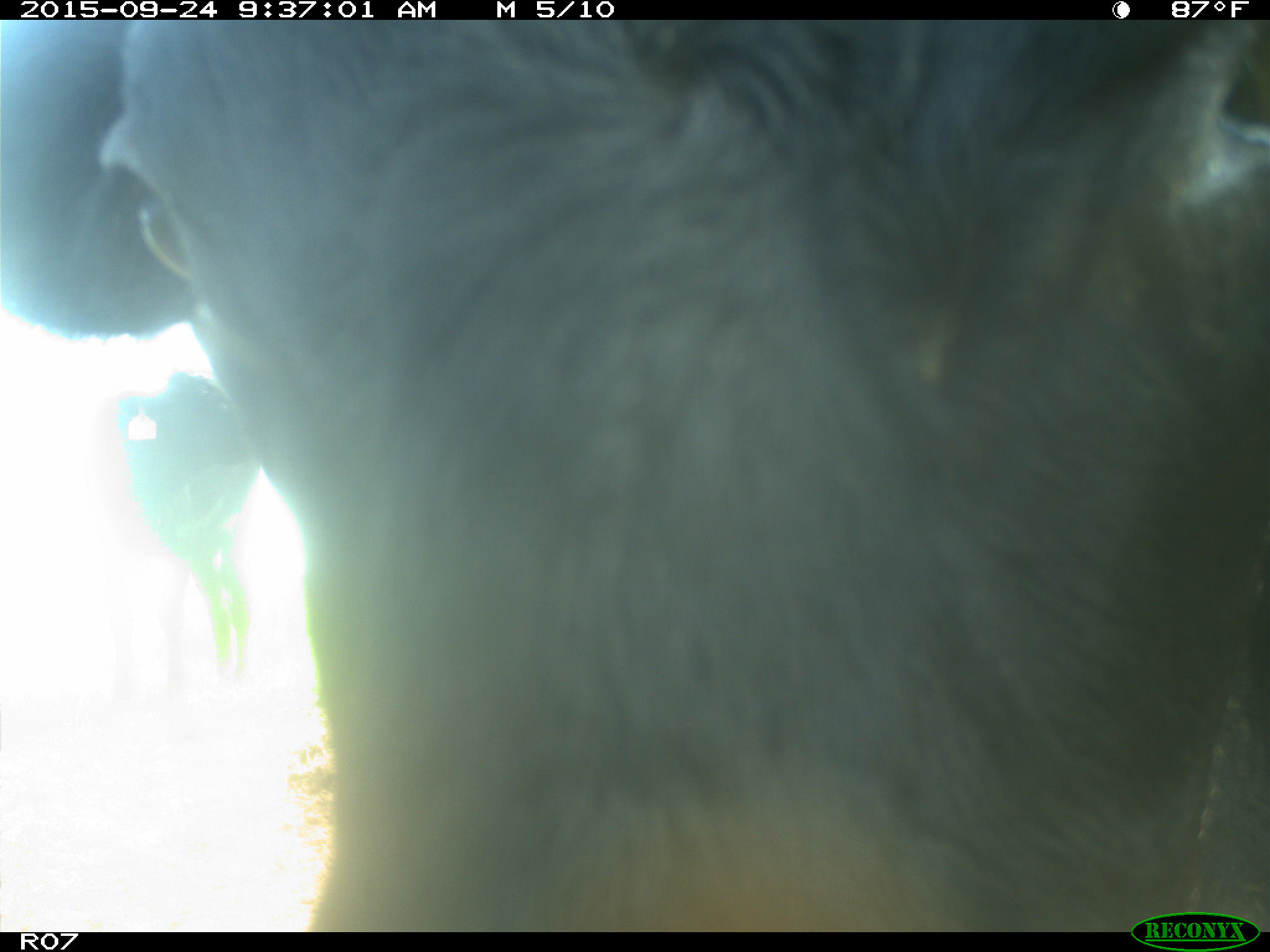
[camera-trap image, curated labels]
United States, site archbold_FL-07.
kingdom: Animalia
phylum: Chordata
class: Mammalia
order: Artiodactyla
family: Bovidae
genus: Bos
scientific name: Bos taurus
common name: domestic cow